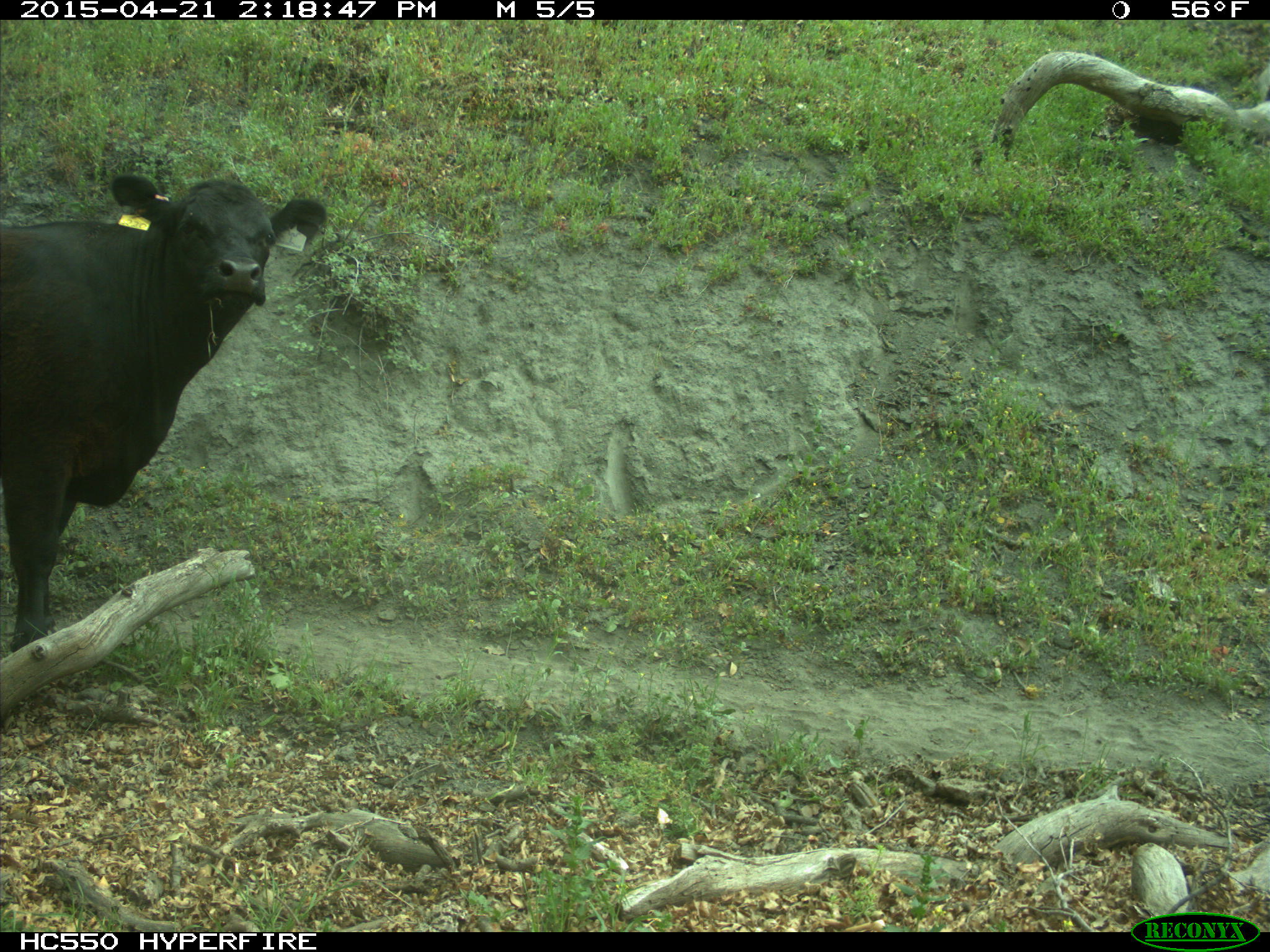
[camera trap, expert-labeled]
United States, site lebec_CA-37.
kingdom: Animalia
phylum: Chordata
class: Mammalia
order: Artiodactyla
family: Bovidae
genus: Bos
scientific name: Bos taurus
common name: domestic cow